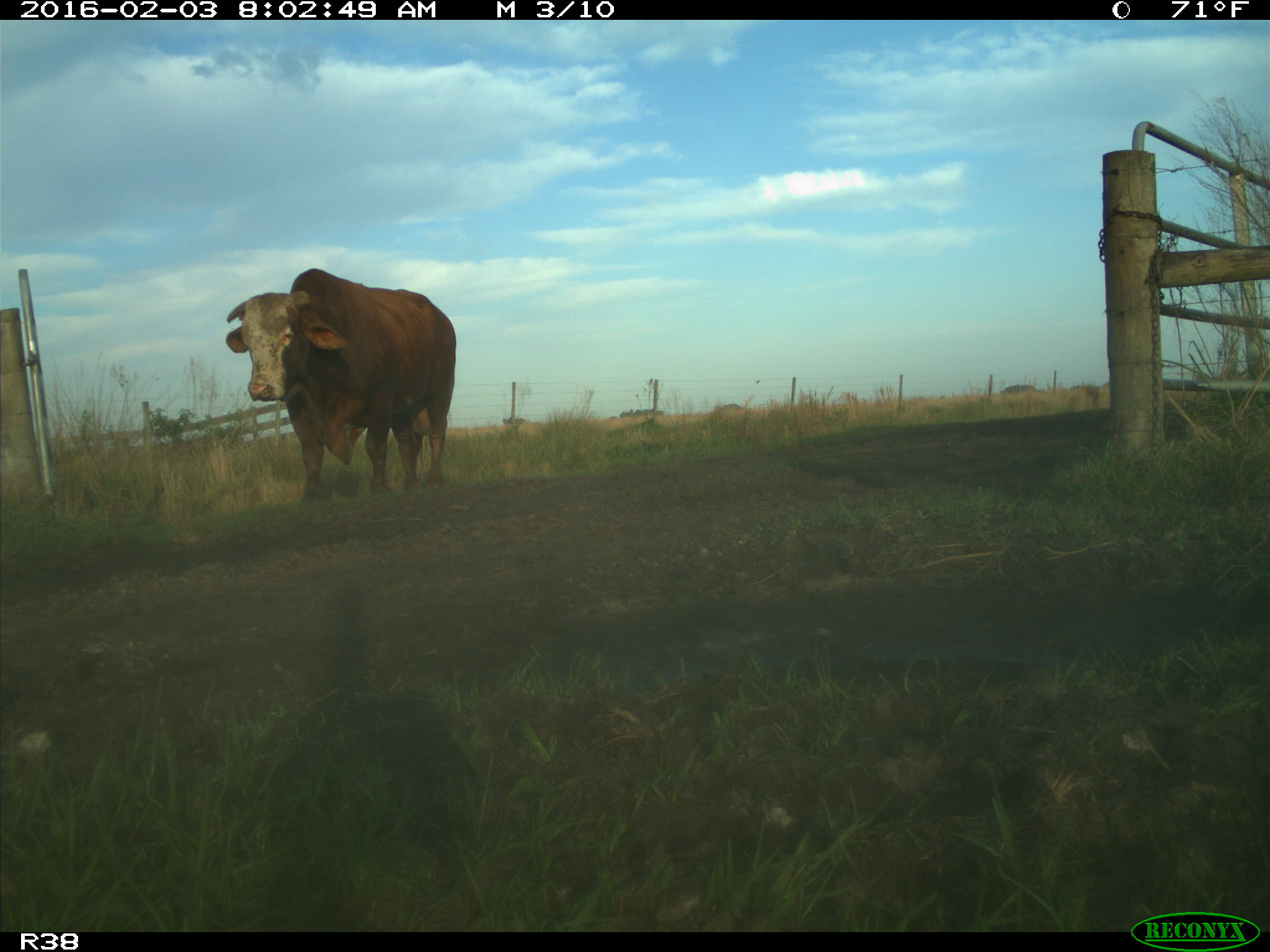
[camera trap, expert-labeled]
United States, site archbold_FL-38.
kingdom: Animalia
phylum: Chordata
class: Mammalia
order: Artiodactyla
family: Bovidae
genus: Bos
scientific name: Bos taurus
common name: domestic cow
Bos taurus (domestic cow).